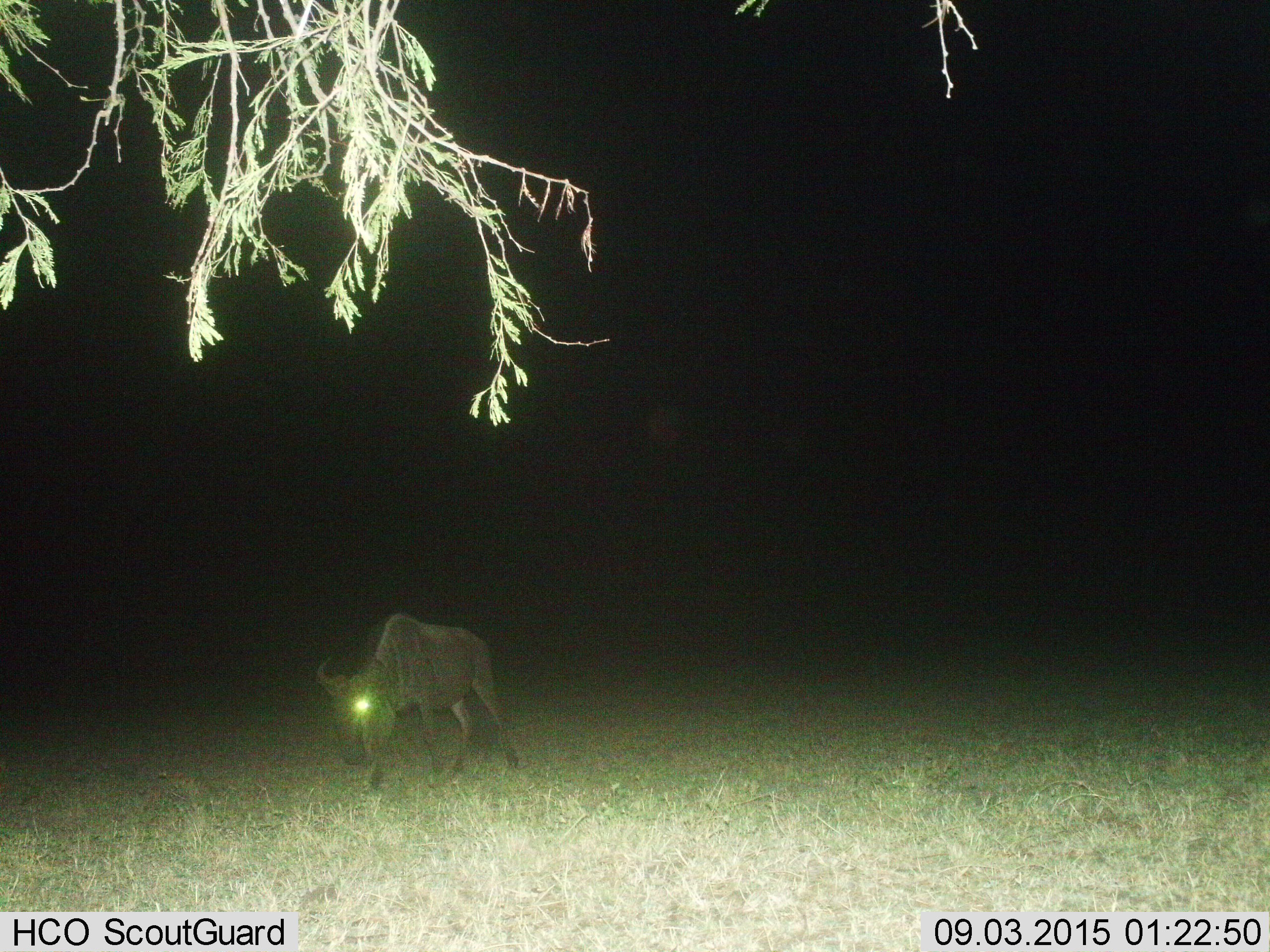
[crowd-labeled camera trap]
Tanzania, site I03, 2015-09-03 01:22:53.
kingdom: Animalia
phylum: Chordata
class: Mammalia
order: Artiodactyla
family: Bovidae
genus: Connochaetes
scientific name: Connochaetes taurinus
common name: blue wildebeest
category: wildebeest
Wildebeest (blue wildebeest) (Connochaetes taurinus), count 1. Behavior (volunteer vote fractions): standing 10%, resting 0%, moving 70%, interacting 0%. Young present (vote fraction): 0%. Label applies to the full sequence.